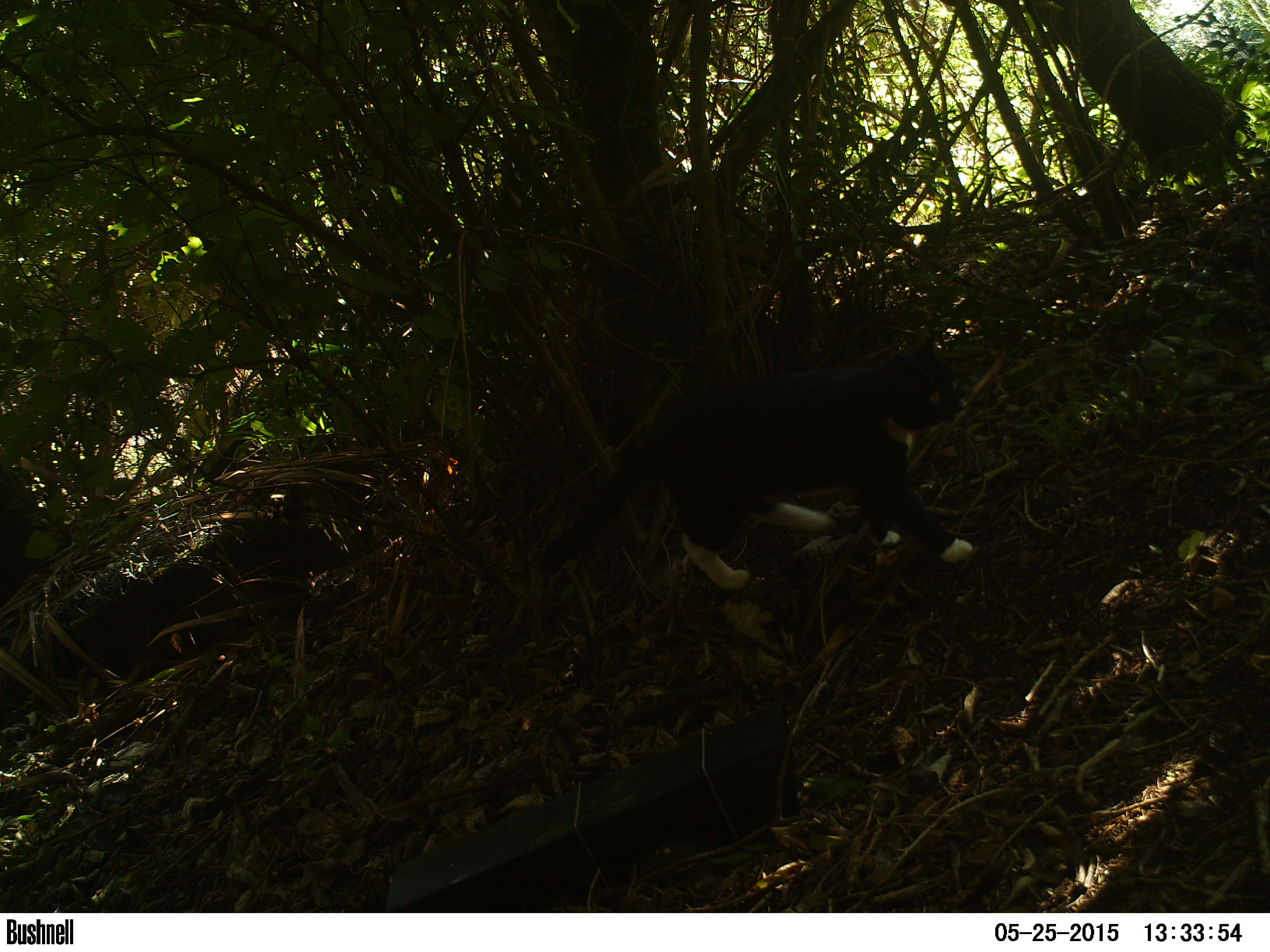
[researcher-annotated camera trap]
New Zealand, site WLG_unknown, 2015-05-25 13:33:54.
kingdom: Animalia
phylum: Chordata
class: Mammalia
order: Carnivora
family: Felidae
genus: Felis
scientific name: Felis catus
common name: domestic cat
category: cat